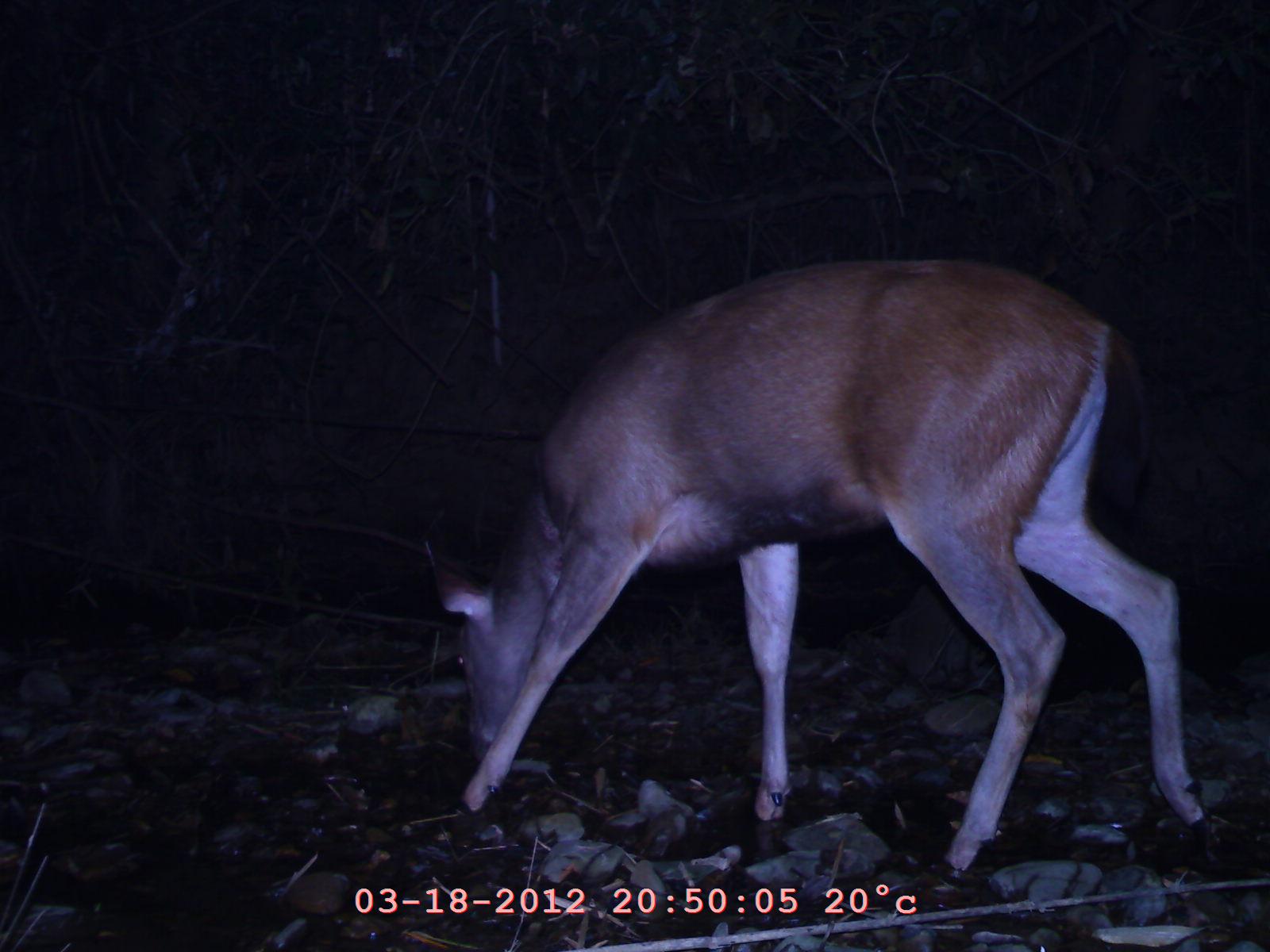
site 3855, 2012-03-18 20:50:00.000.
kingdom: Animalia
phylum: Chordata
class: Mammalia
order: Artiodactyla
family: Cervidae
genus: Rusa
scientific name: Rusa unicolor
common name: sambar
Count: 1.